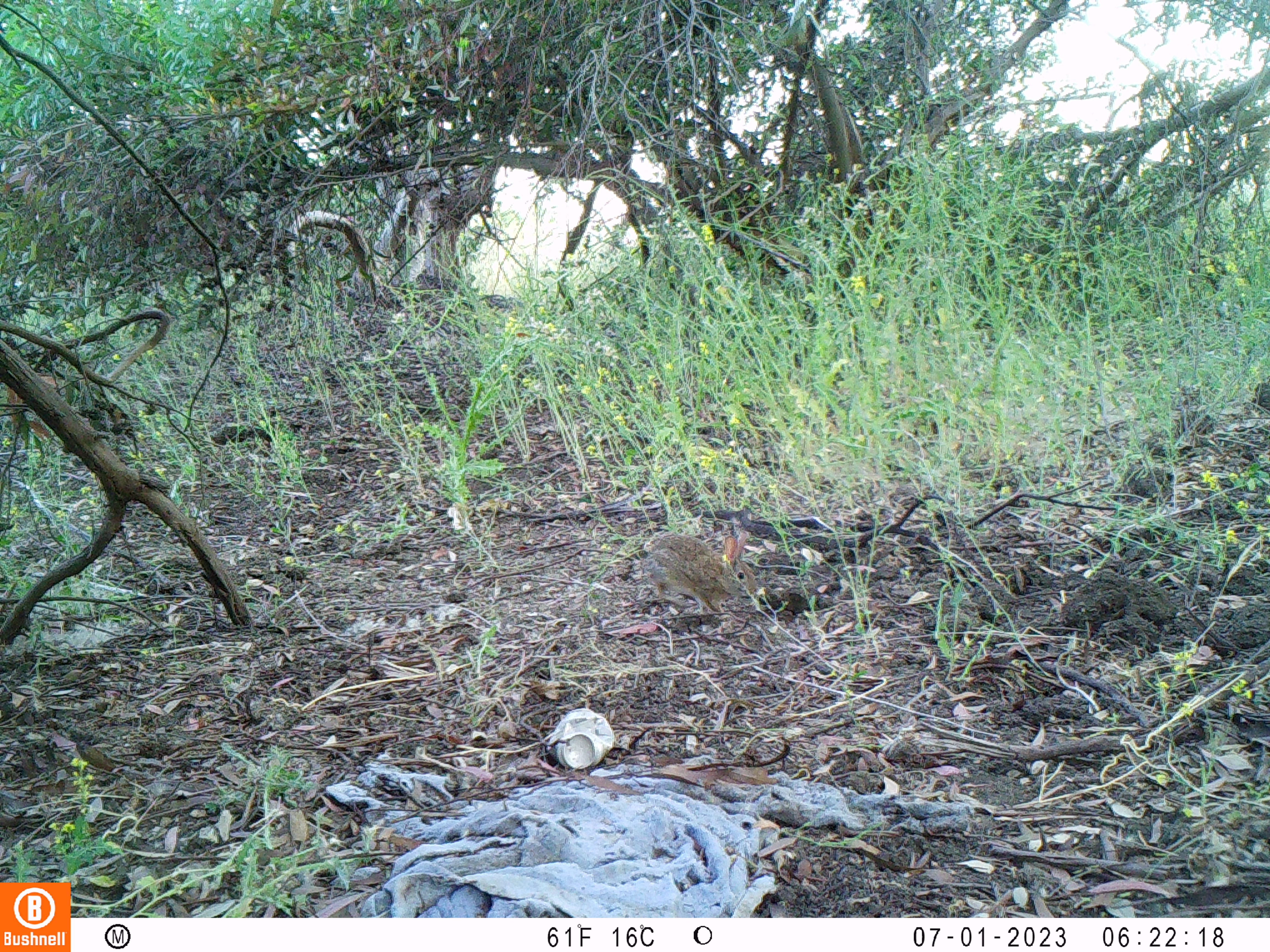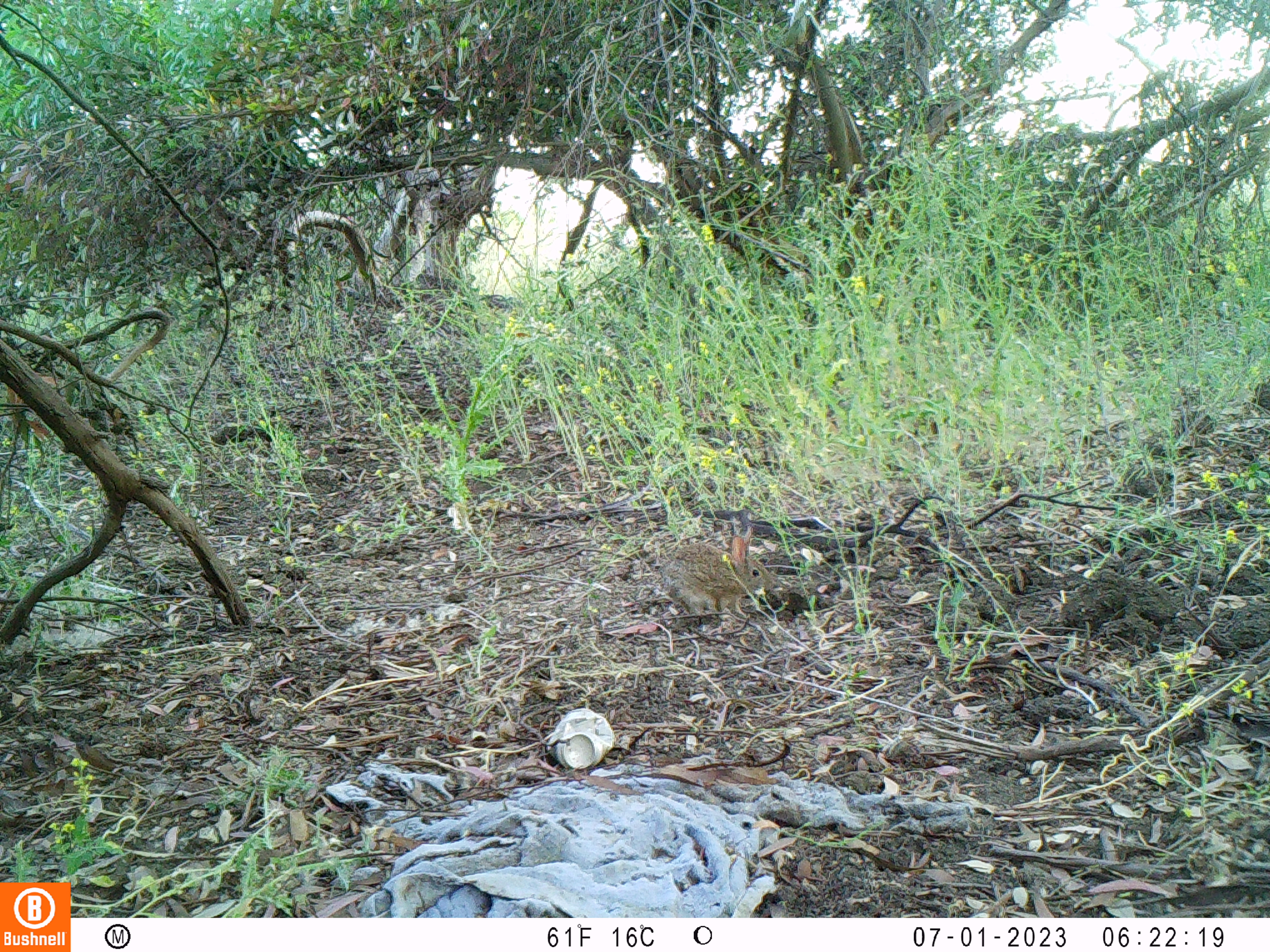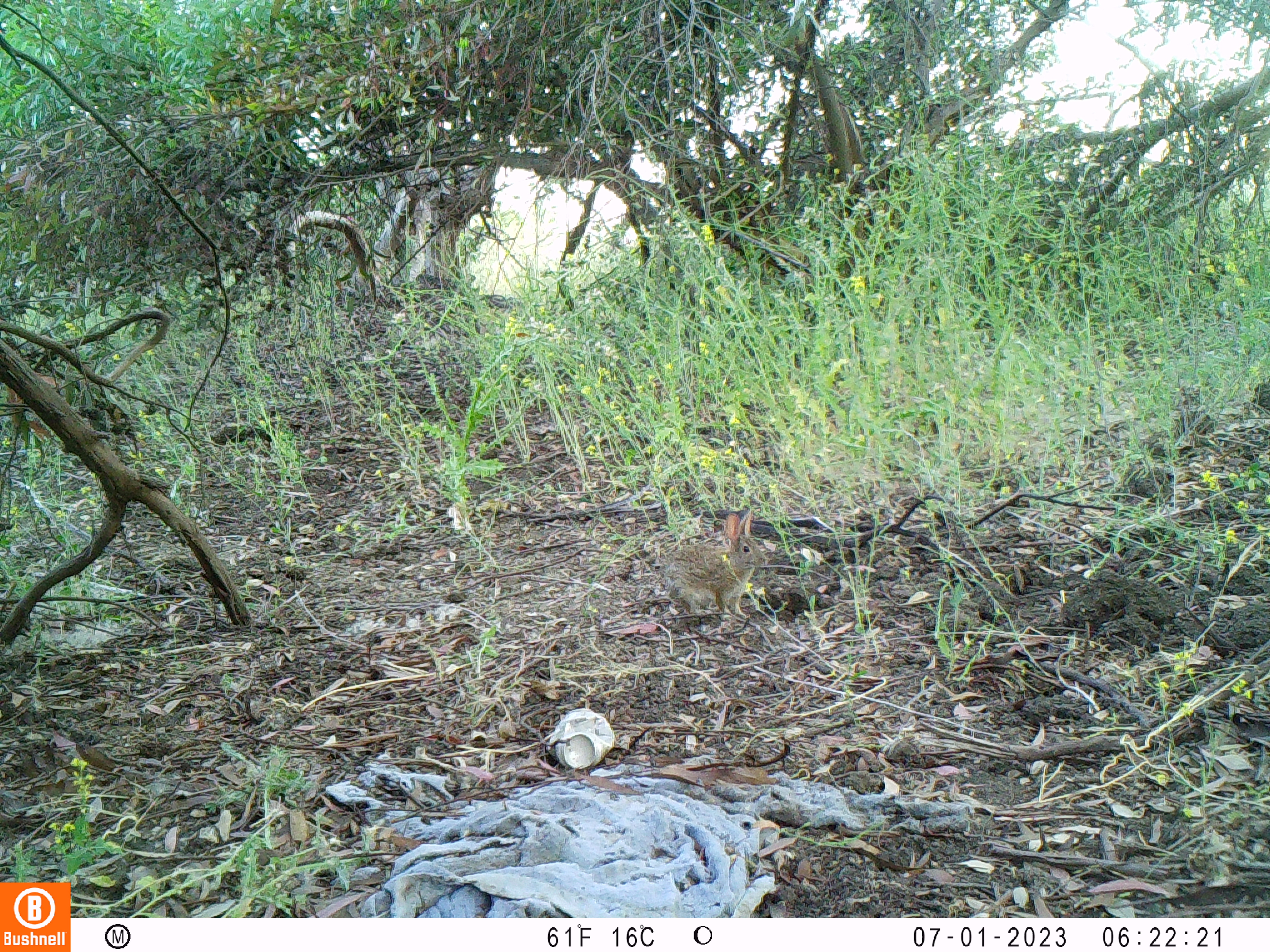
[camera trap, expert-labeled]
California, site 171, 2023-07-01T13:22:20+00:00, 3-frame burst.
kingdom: Animalia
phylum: Chordata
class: Mammalia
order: Lagomorpha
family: Leporidae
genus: Sylvilagus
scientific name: Sylvilagus bachmani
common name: brush rabbit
Brush rabbit (Sylvilagus bachmani).